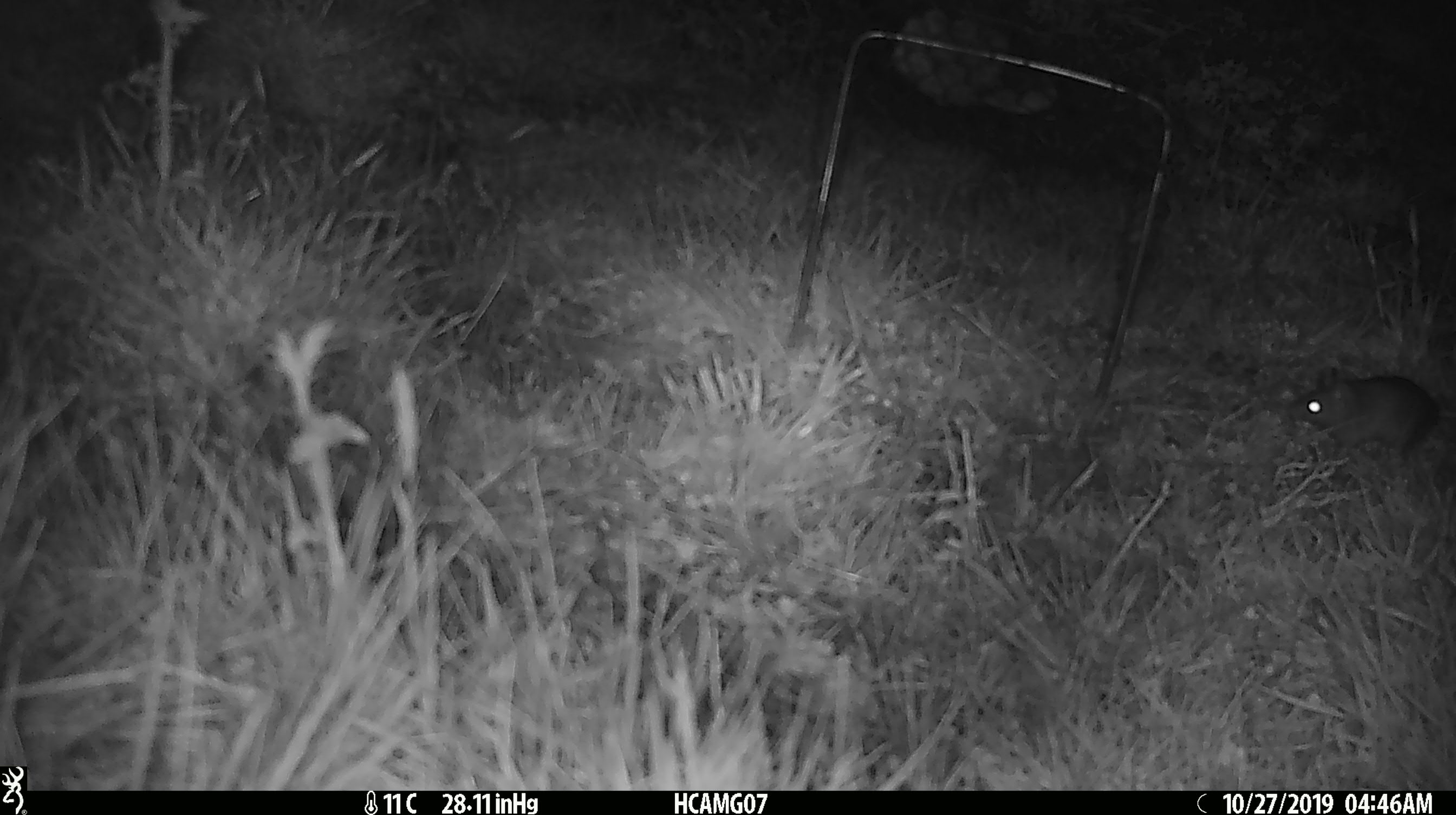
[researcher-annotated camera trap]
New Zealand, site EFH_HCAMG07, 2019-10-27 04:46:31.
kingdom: Animalia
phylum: Chordata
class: Mammalia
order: Rodentia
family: Muridae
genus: Mus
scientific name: Mus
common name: mouse